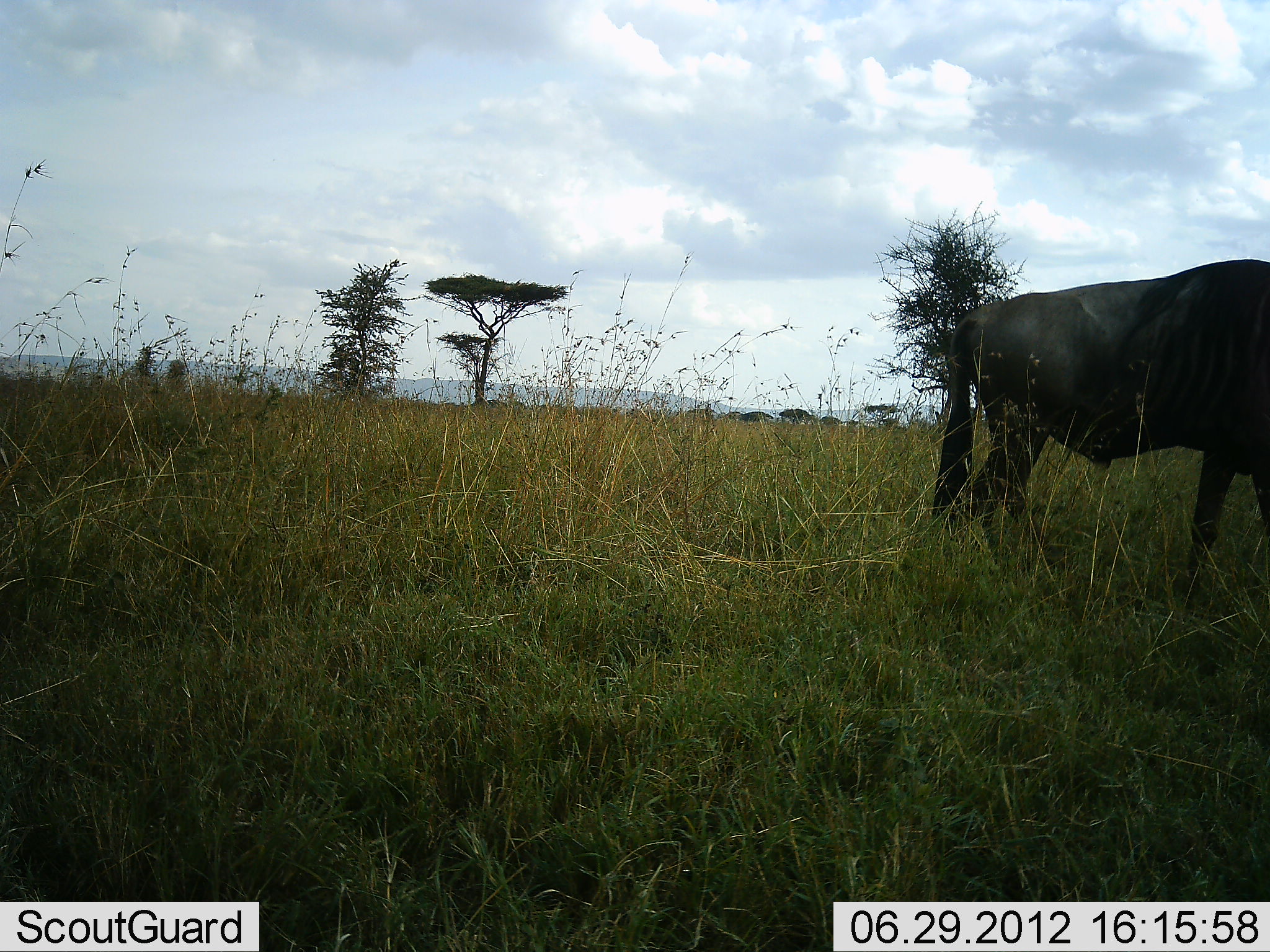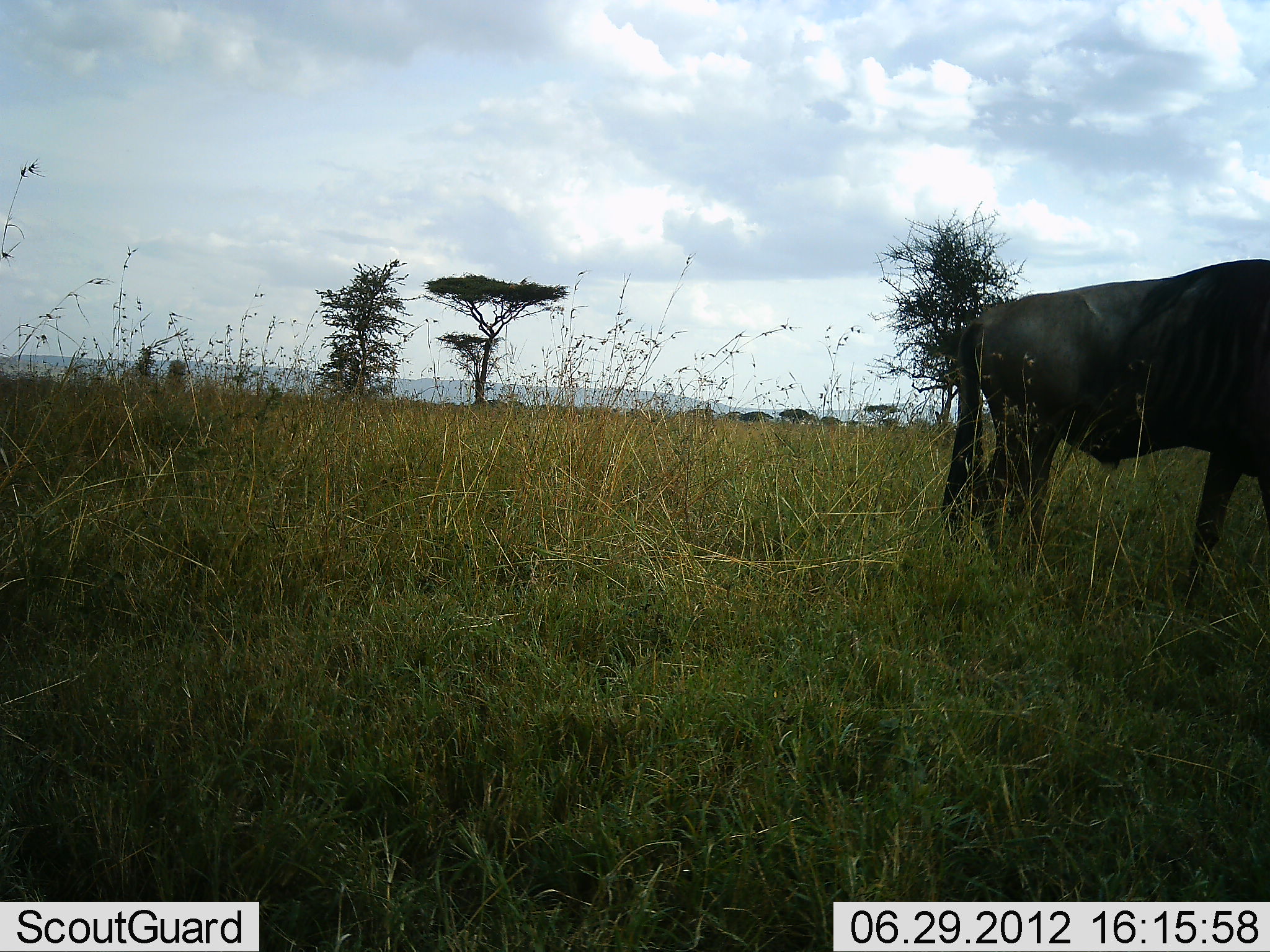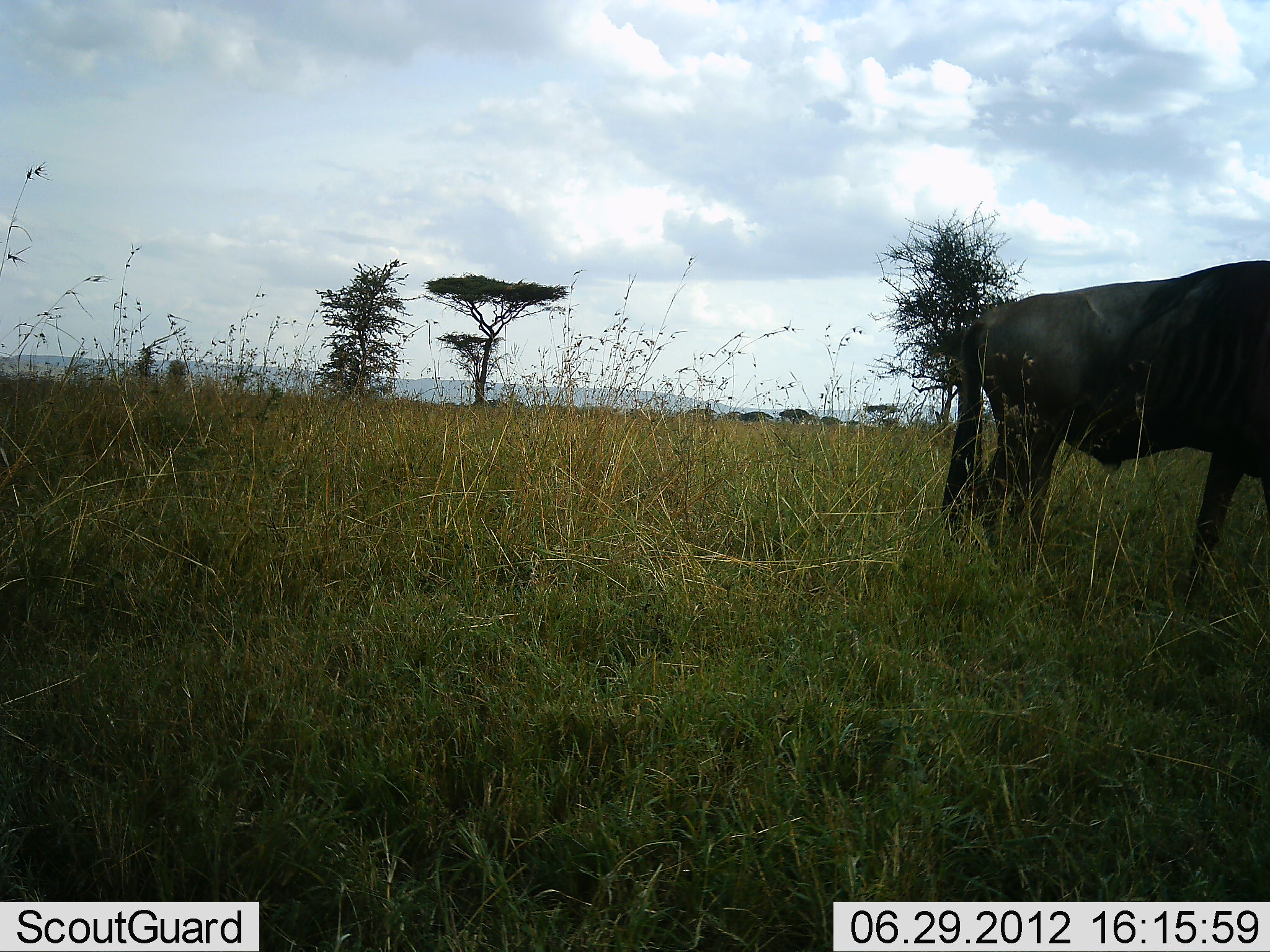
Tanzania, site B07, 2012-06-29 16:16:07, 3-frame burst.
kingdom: Animalia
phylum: Chordata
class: Mammalia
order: Artiodactyla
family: Bovidae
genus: Connochaetes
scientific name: Connochaetes taurinus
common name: blue wildebeest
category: wildebeest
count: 1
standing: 100%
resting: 0%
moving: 0%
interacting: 0%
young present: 0%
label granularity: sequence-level